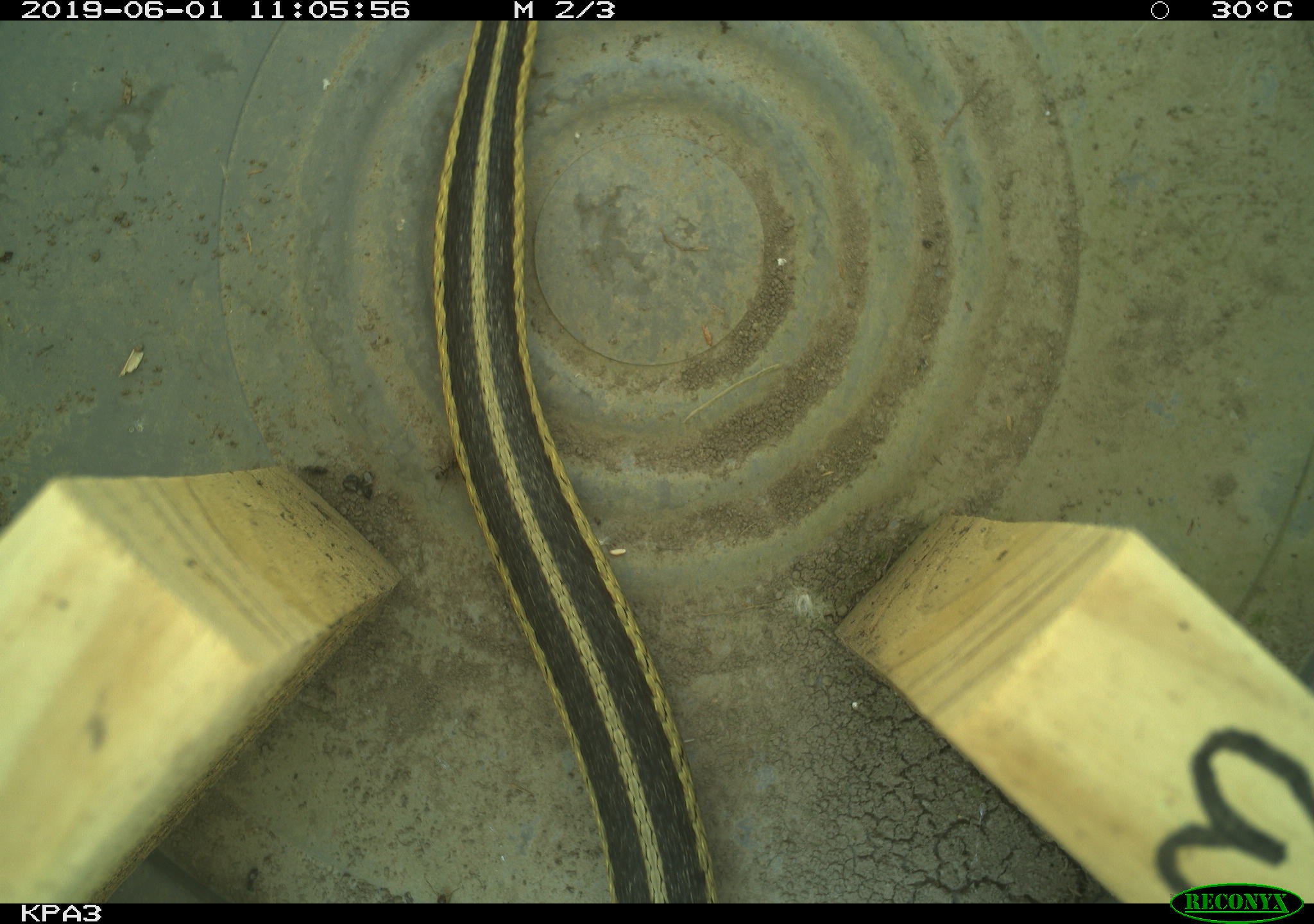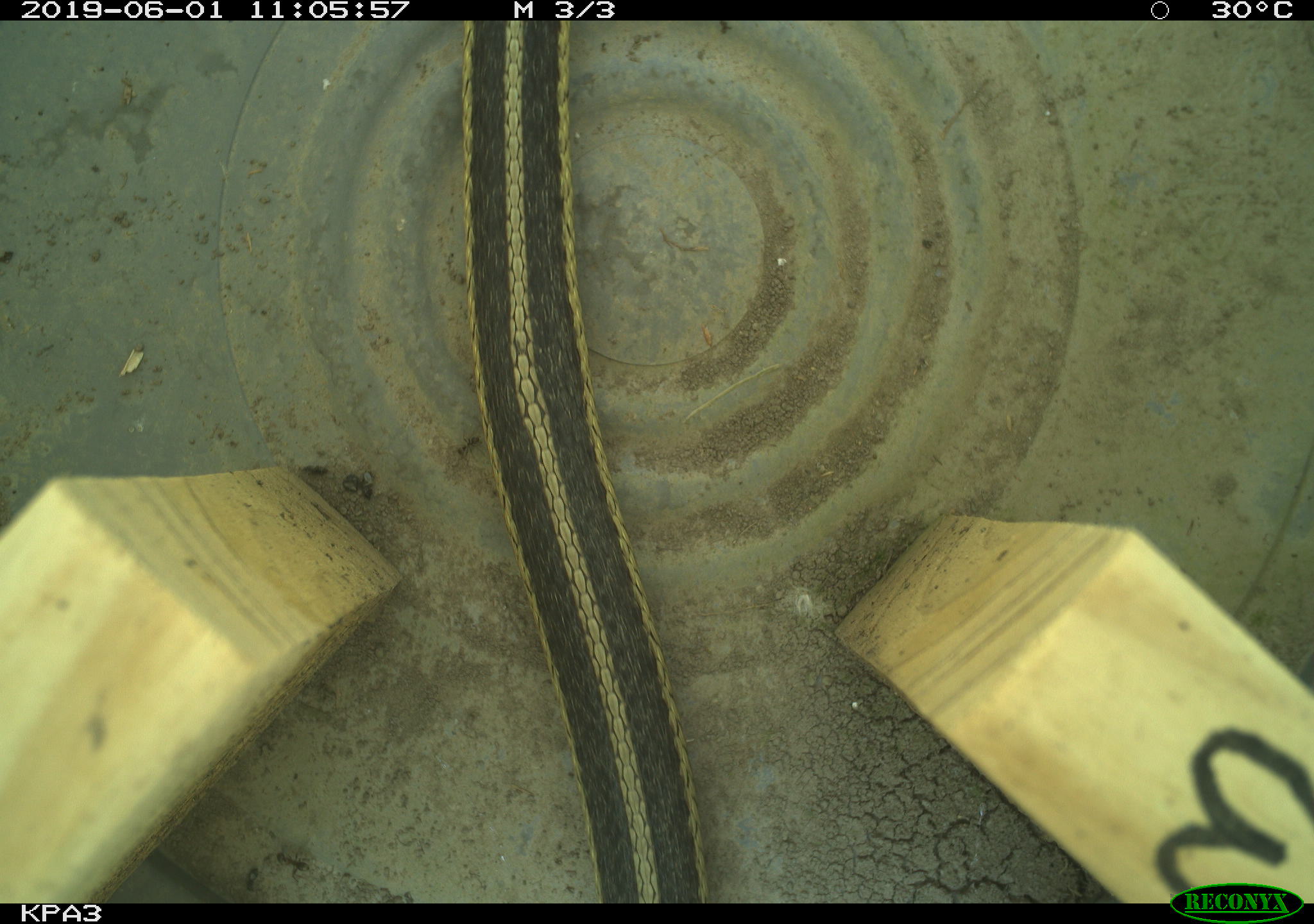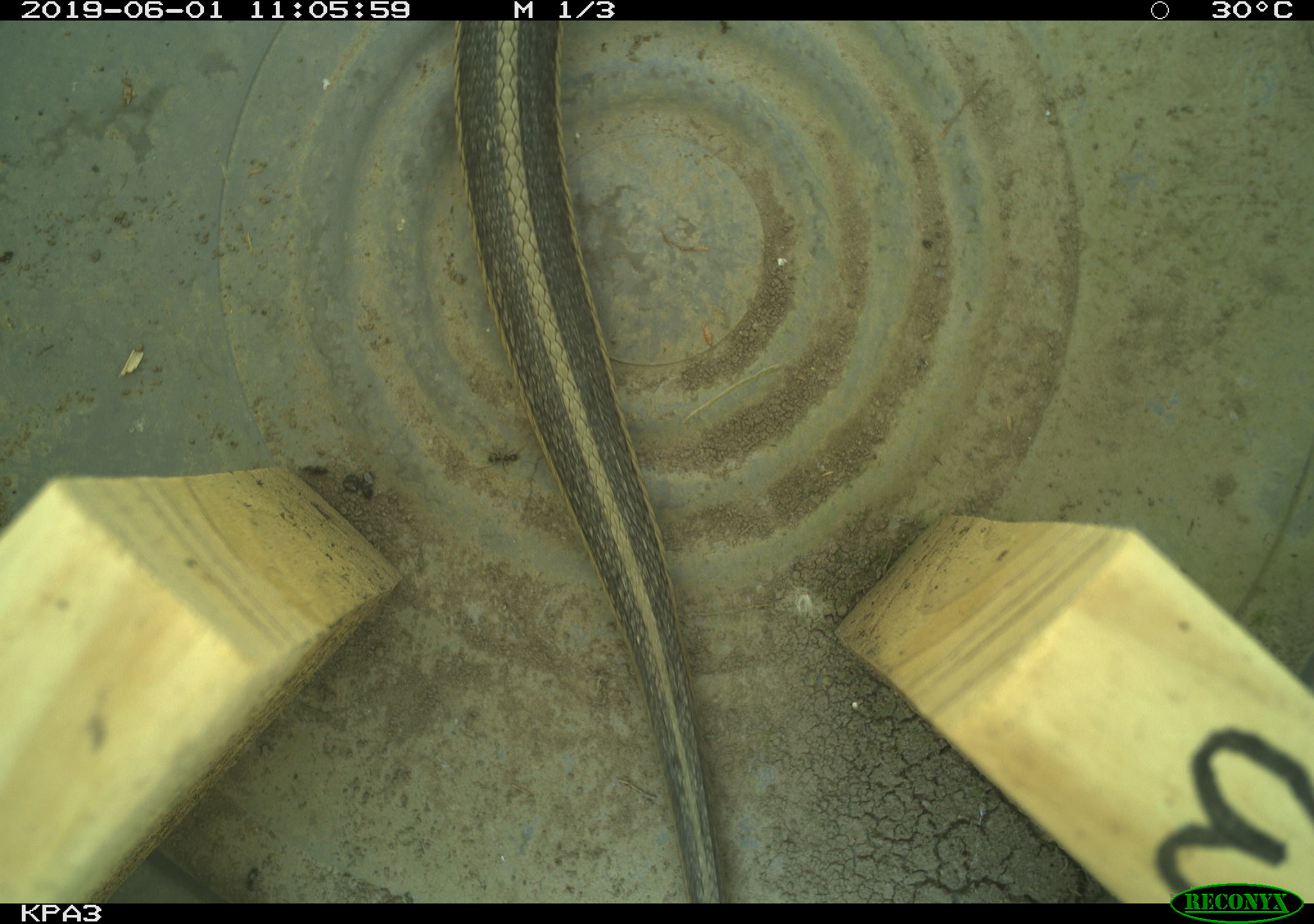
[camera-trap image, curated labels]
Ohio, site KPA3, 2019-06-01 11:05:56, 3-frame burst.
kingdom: Animalia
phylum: Chordata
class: Reptilia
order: Squamata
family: Colubridae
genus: Thamnophis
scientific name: Thamnophis sirtalis sirtalis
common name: eastern gartersnake